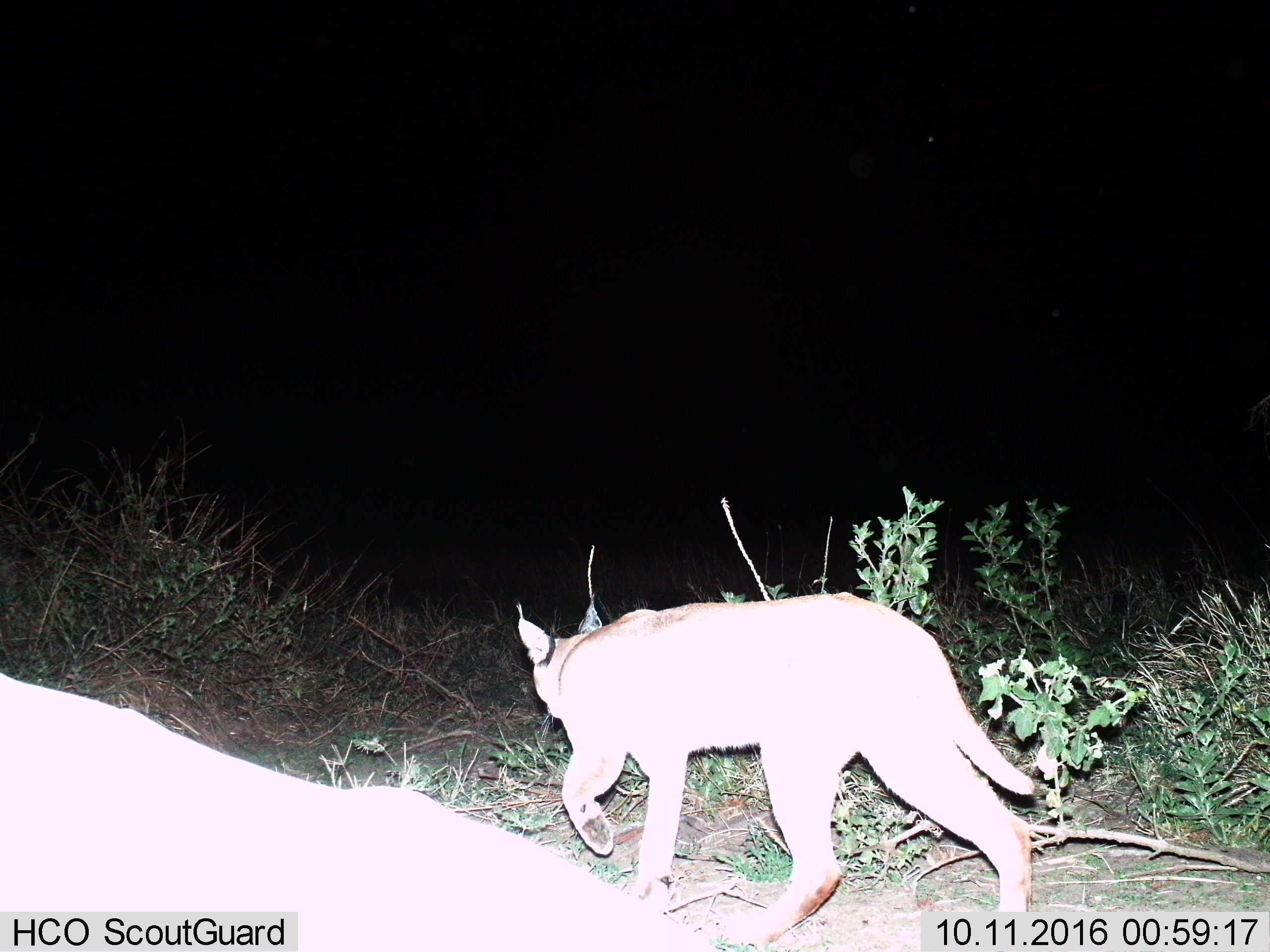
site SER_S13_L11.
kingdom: Animalia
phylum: Chordata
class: Mammalia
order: Carnivora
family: Felidae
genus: Caracal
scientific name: Caracal caracal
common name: caracal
Caracal (Caracal caracal), count 1. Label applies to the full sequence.